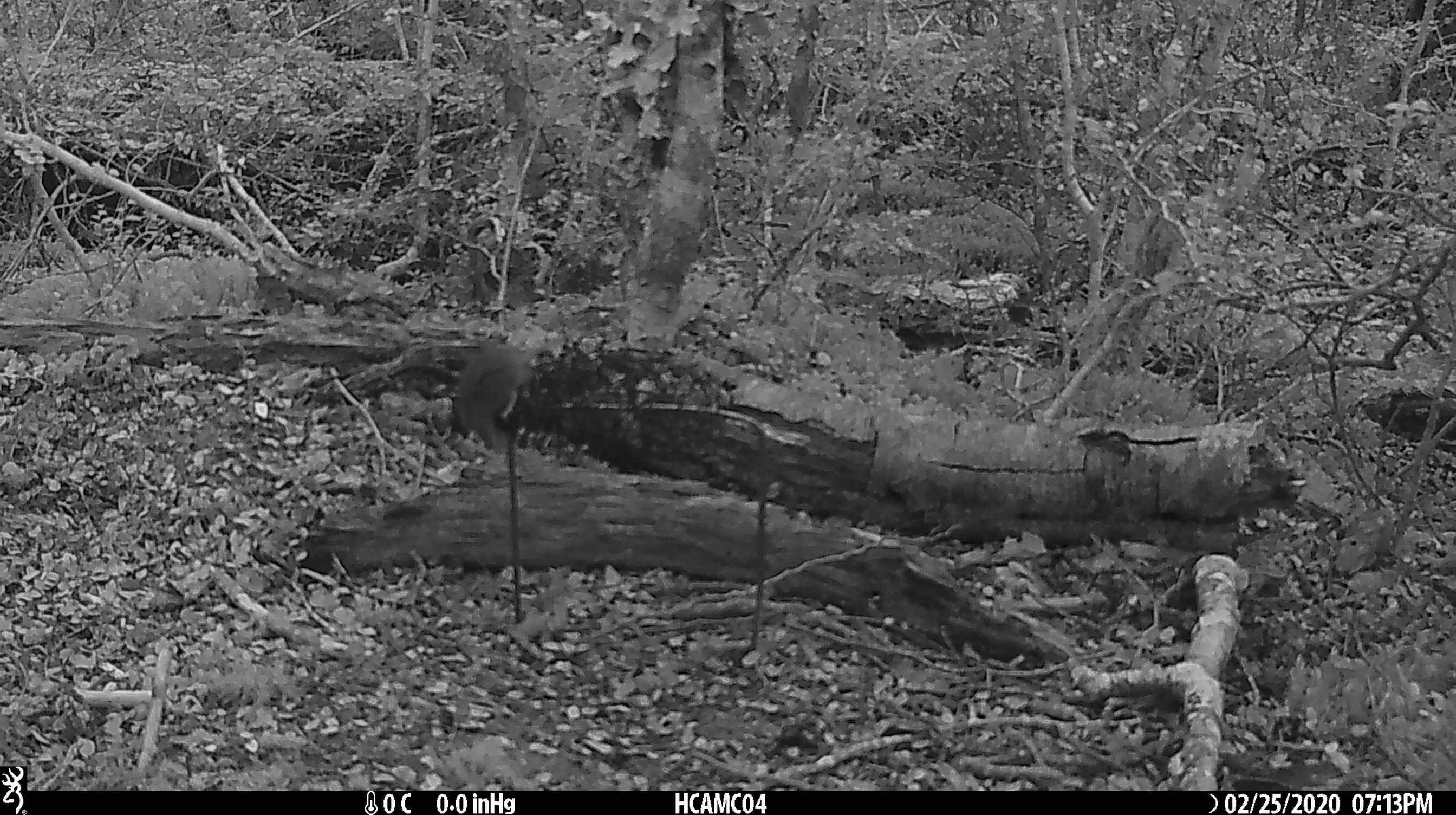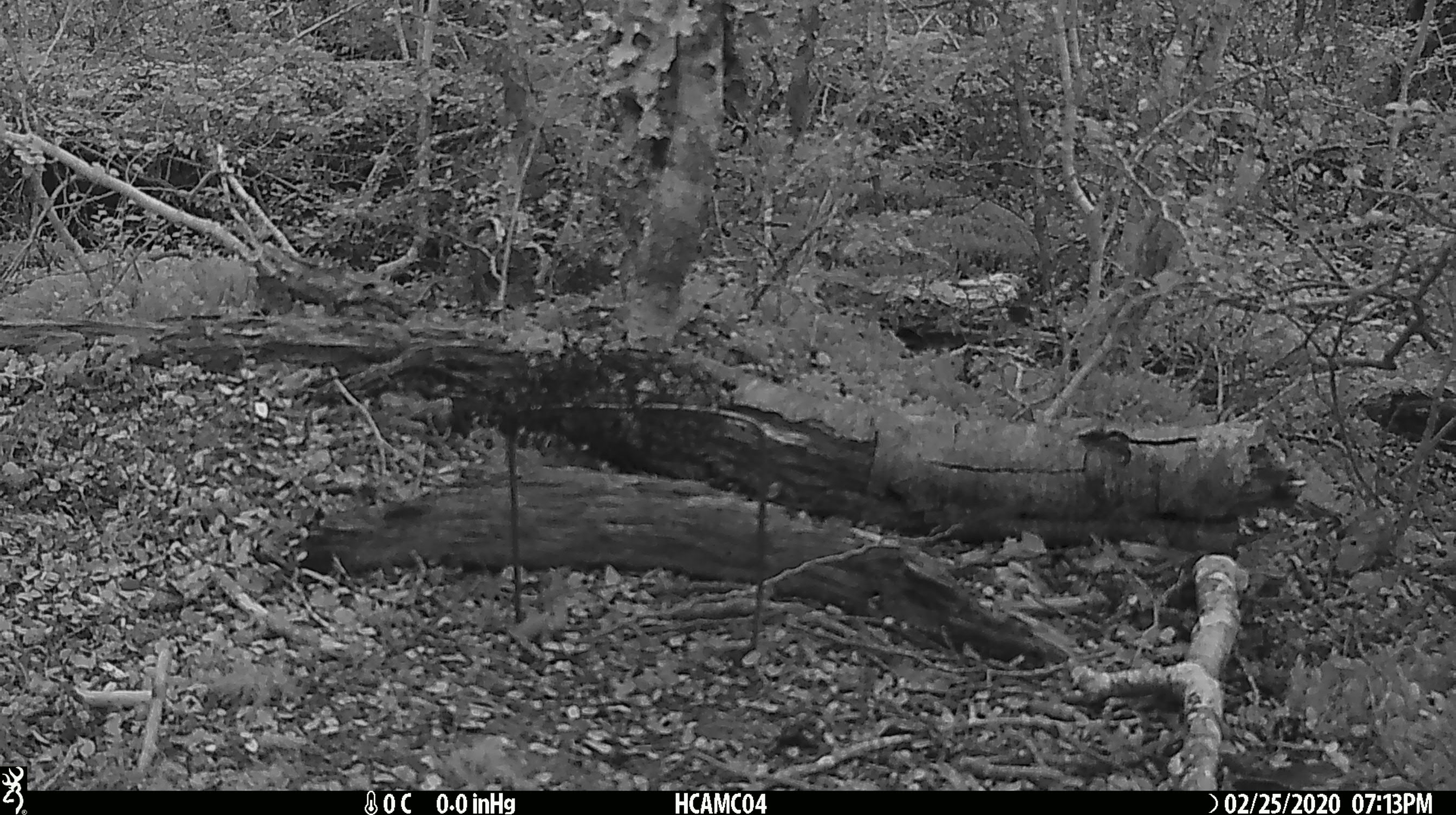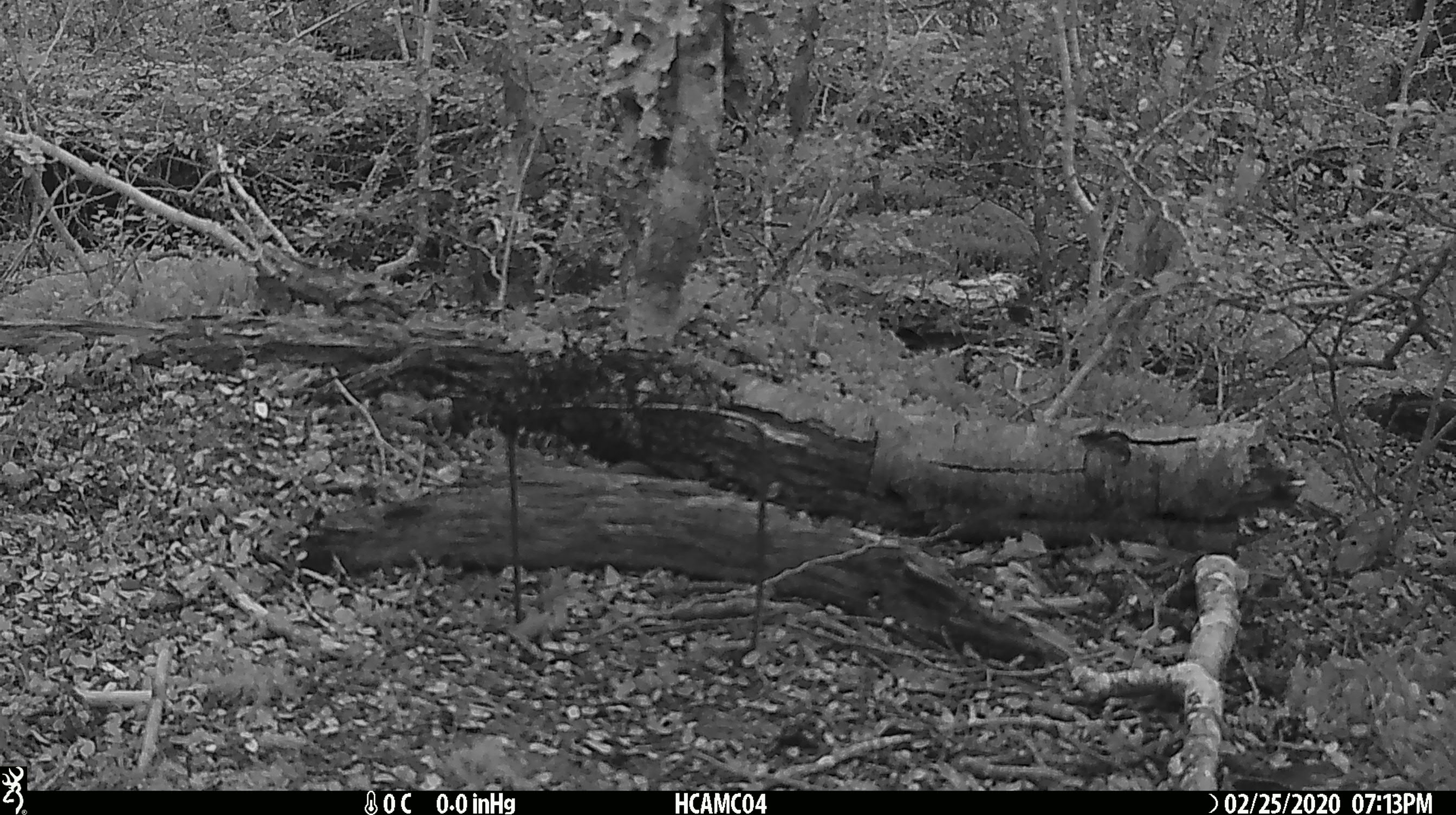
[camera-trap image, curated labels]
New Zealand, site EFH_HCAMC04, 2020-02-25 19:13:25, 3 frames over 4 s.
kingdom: Animalia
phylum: Chordata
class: Mammalia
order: Rodentia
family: Muridae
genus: Mus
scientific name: Mus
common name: mouse